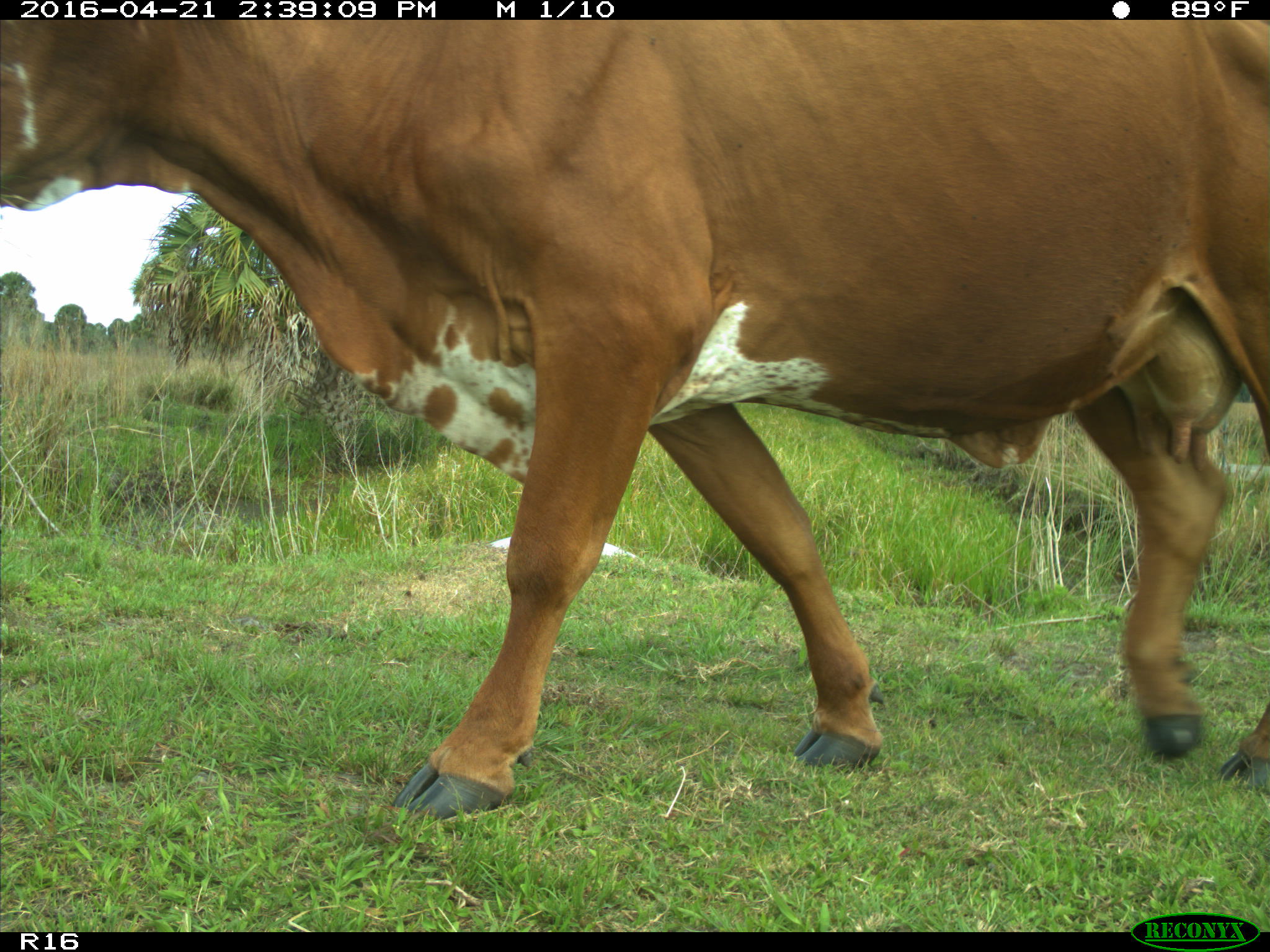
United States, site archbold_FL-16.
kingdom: Animalia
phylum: Chordata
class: Mammalia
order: Artiodactyla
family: Bovidae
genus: Bos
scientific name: Bos taurus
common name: domestic cow